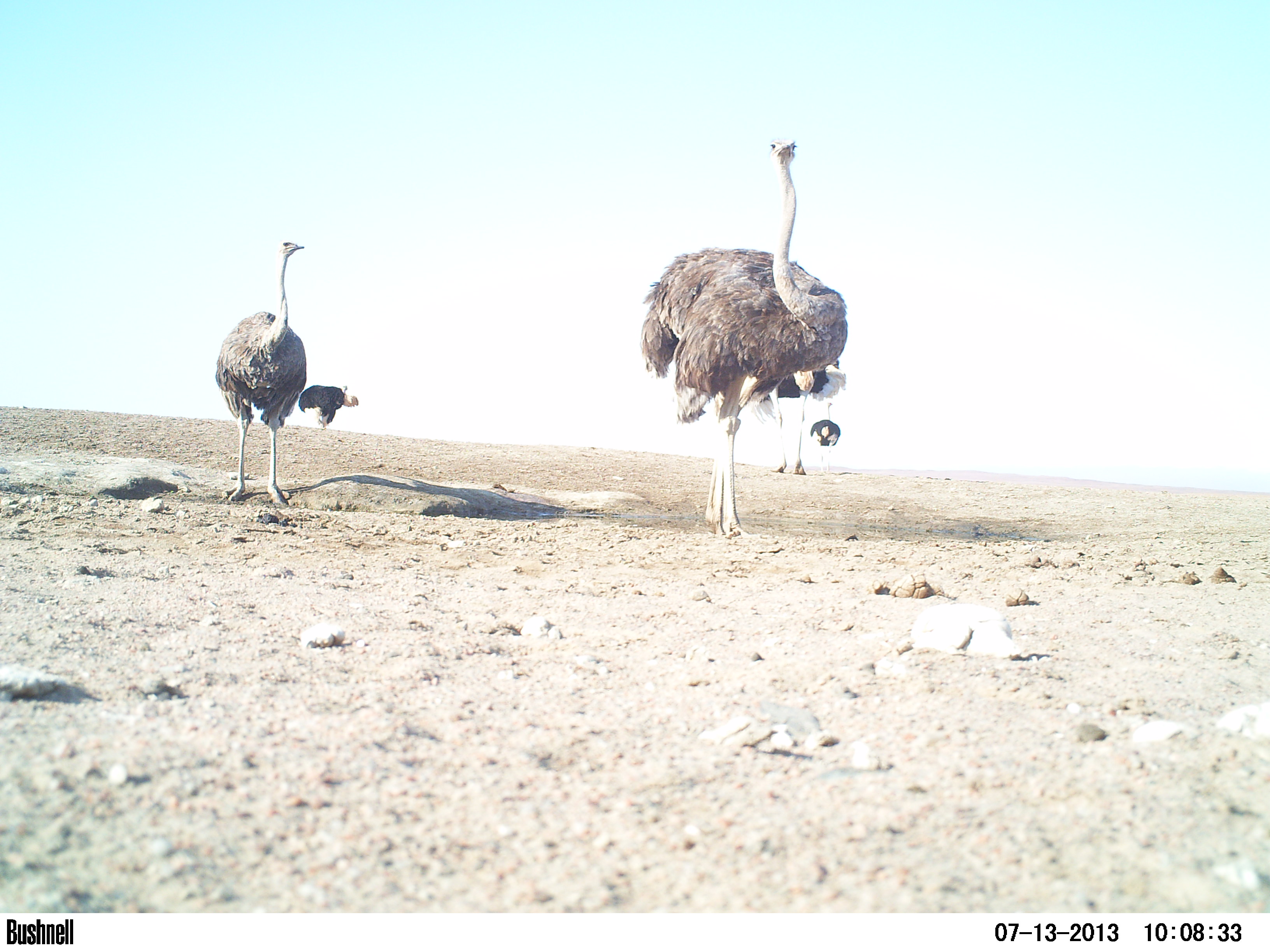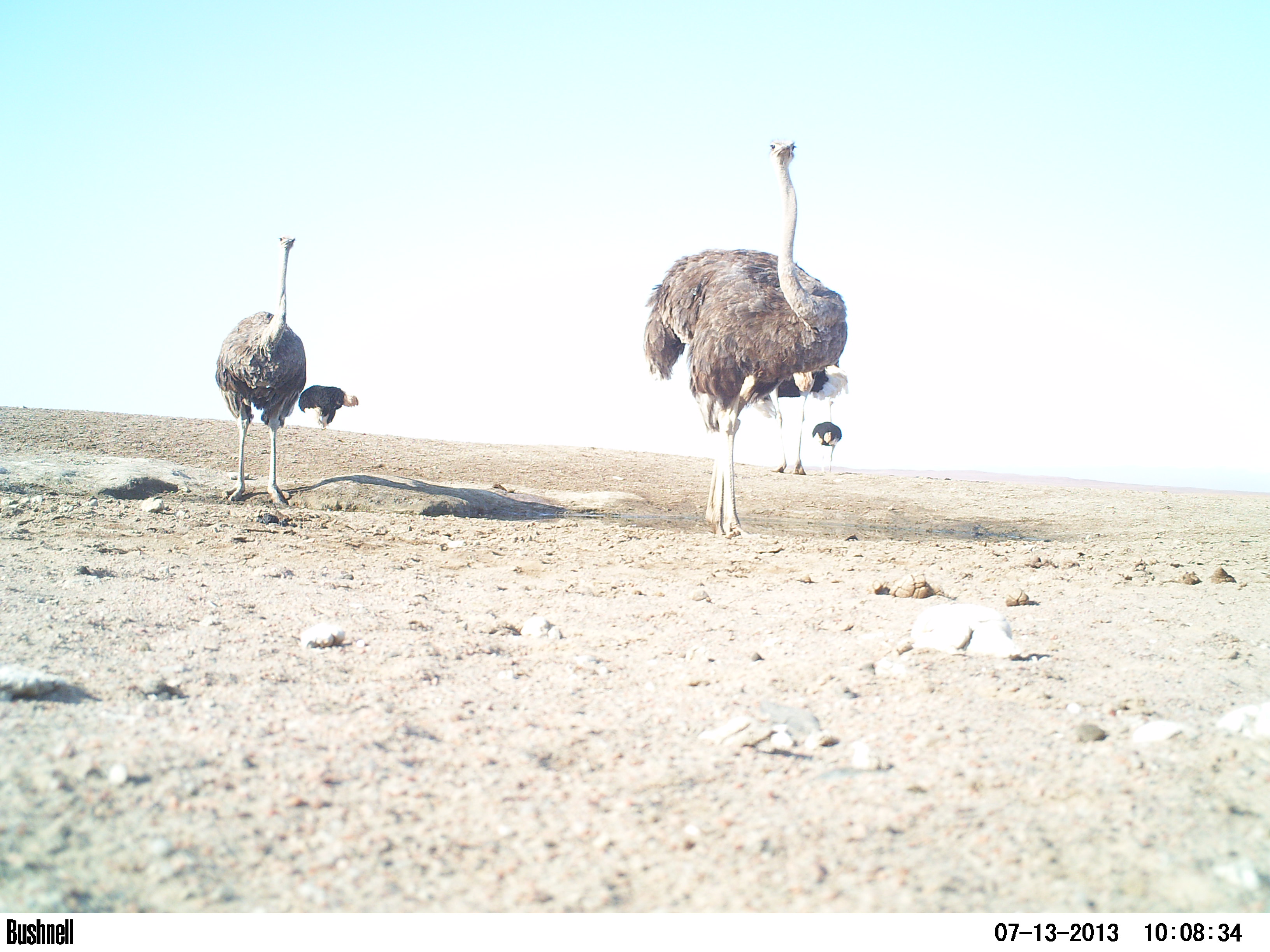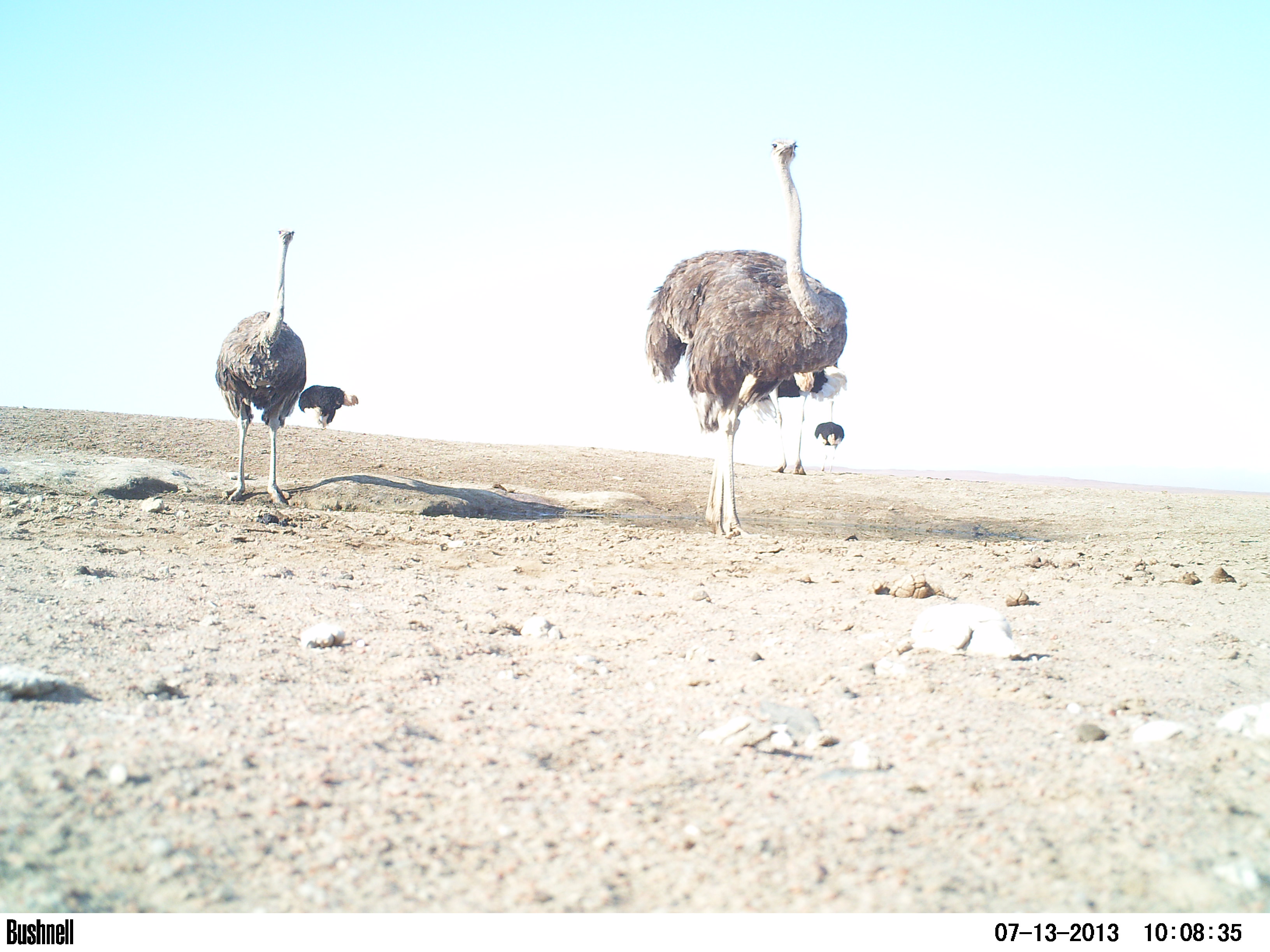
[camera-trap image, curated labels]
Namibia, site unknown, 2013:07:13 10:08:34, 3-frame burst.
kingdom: Animalia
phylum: Chordata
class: Aves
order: Struthioniformes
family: Struthionidae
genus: Struthio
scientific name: Struthio camelus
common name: common ostrich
Struthio camelus (common ostrich).